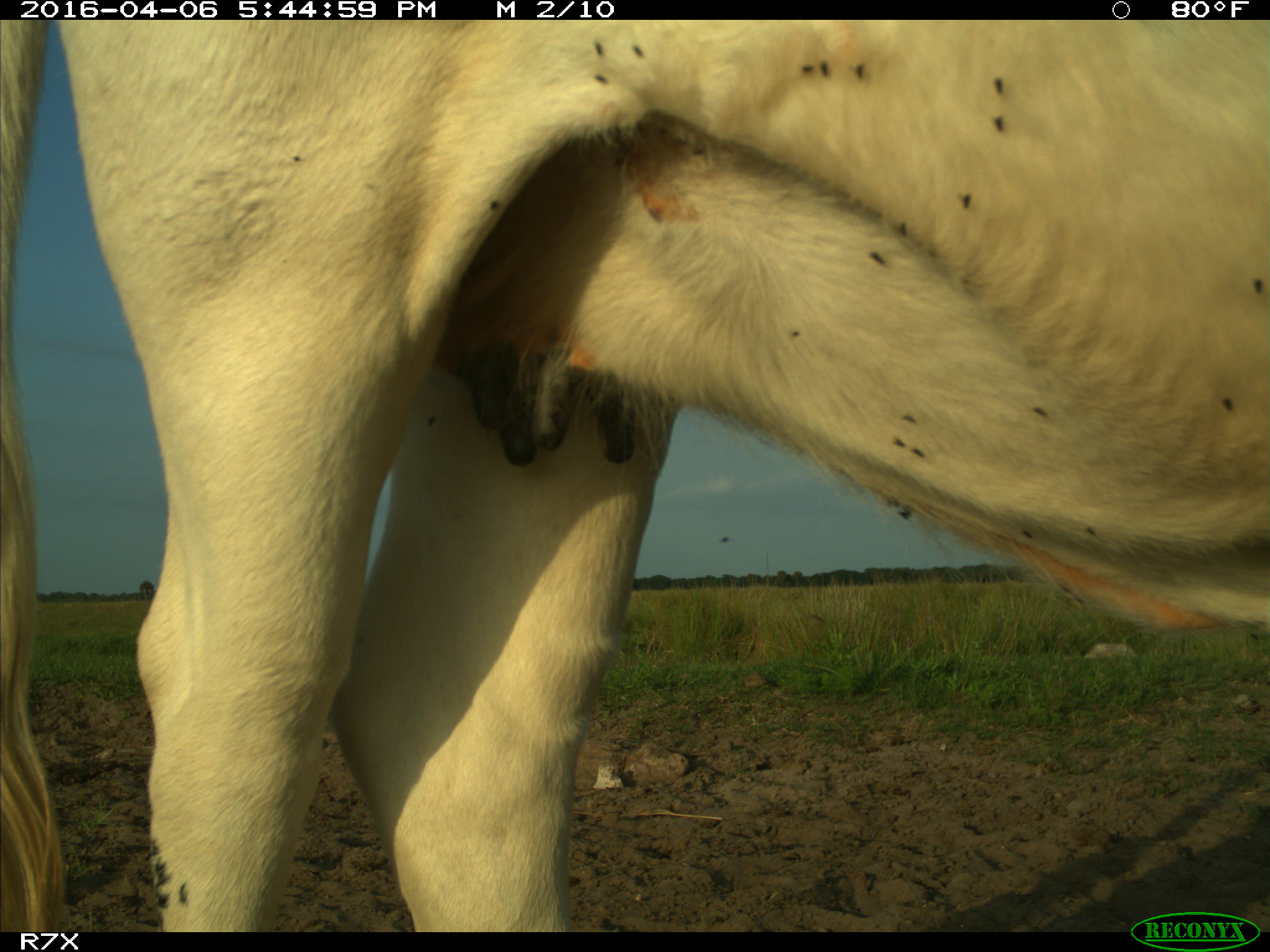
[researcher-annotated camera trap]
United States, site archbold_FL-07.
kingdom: Animalia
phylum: Chordata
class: Mammalia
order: Artiodactyla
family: Bovidae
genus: Bos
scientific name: Bos taurus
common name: domestic cow